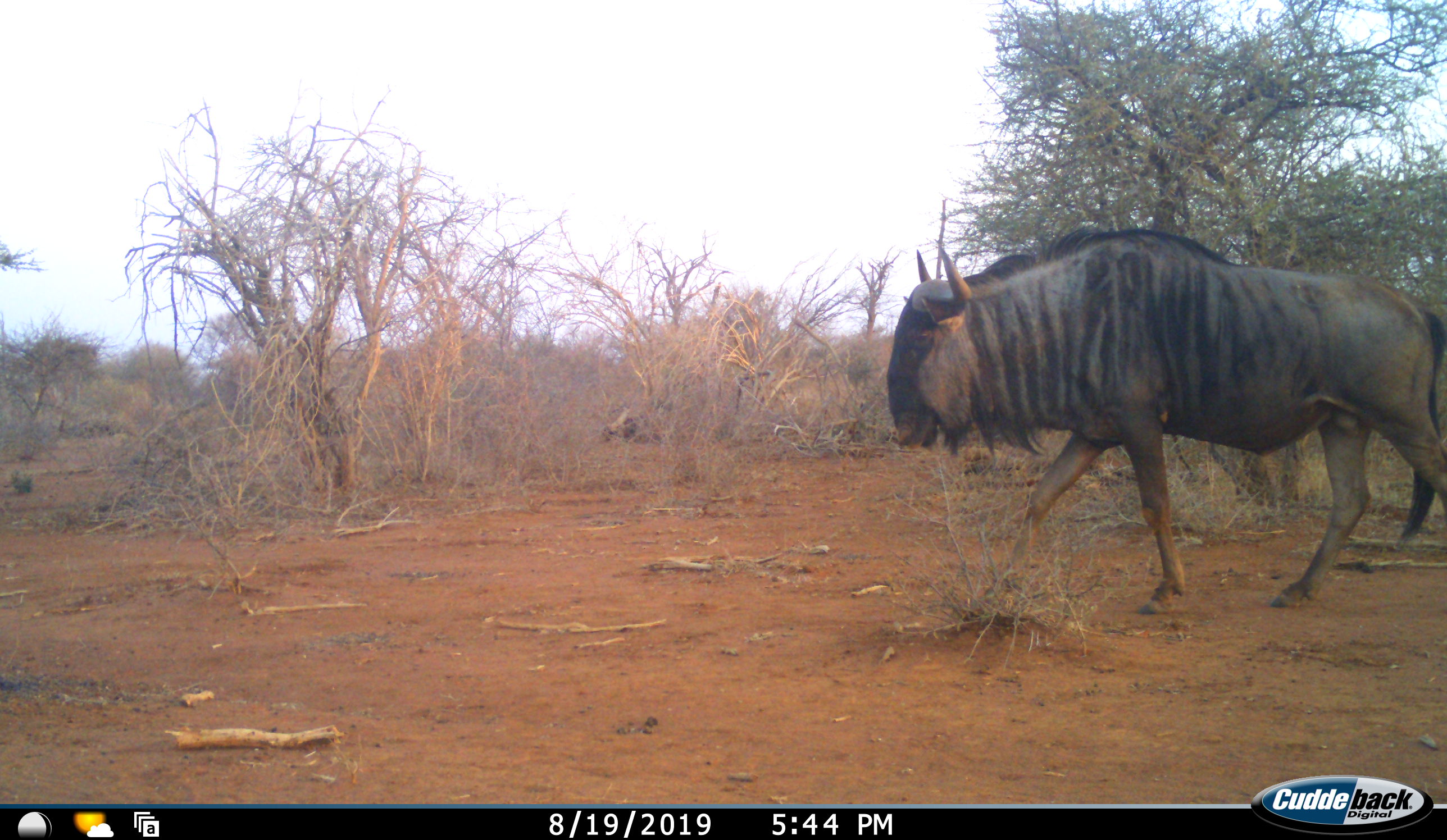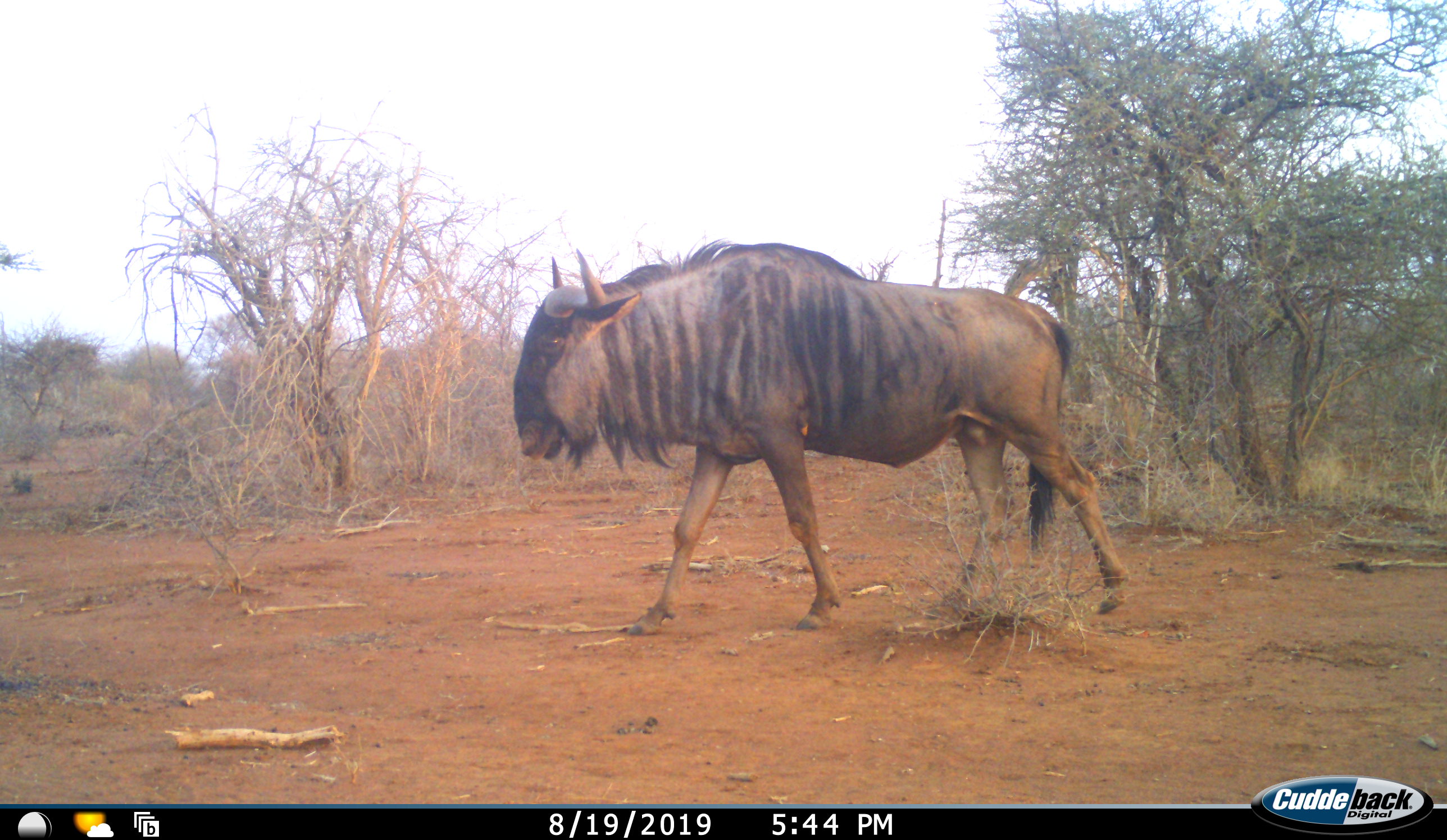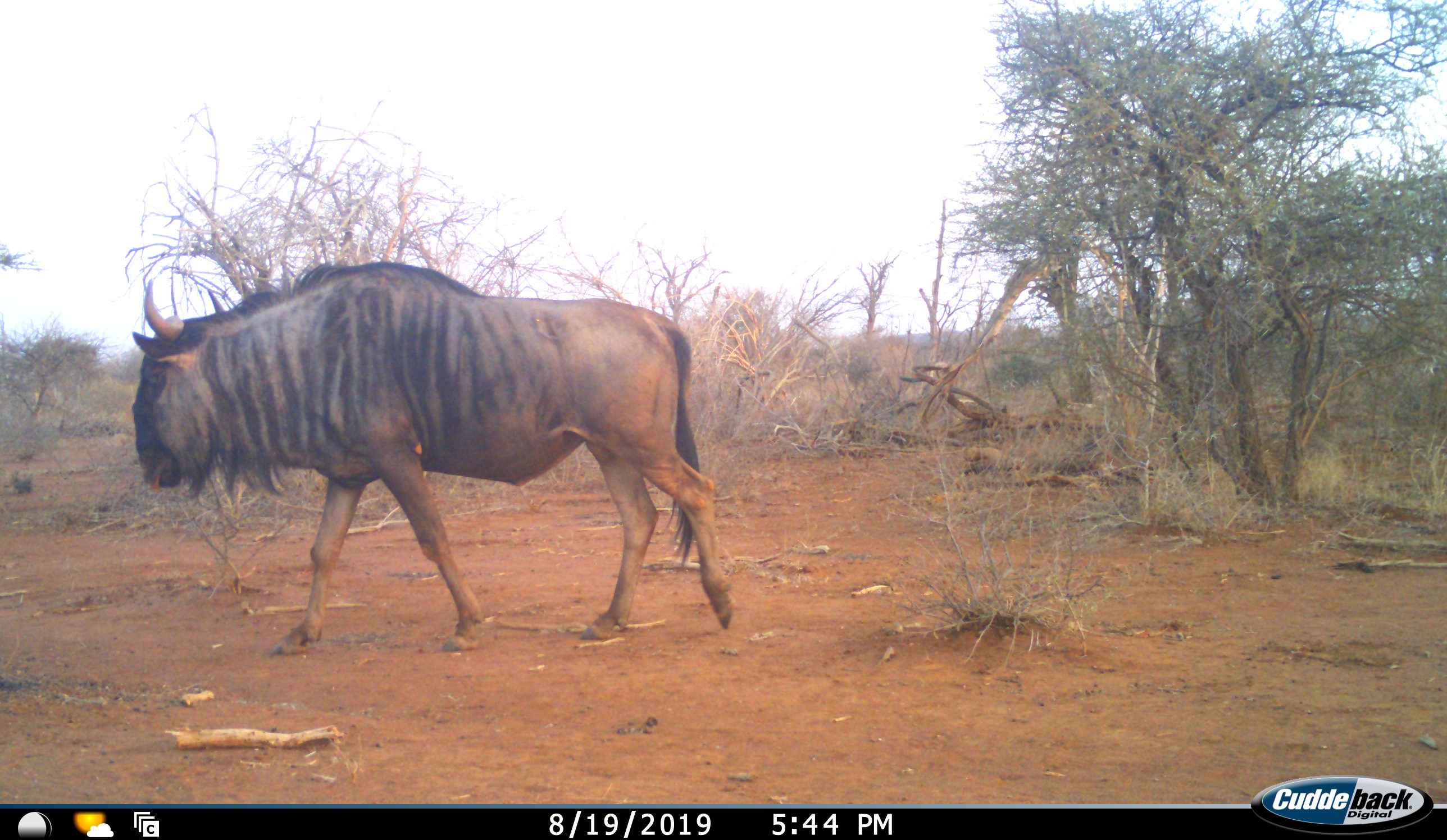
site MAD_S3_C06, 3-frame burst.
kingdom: Animalia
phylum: Chordata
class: Mammalia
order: Artiodactyla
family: Bovidae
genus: Connochaetes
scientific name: Connochaetes taurinus taurinus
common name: blue wildebeest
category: wildebeestblue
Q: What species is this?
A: Wildebeestblue (blue wildebeest) (Connochaetes taurinus taurinus).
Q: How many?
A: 1.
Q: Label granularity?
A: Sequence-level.